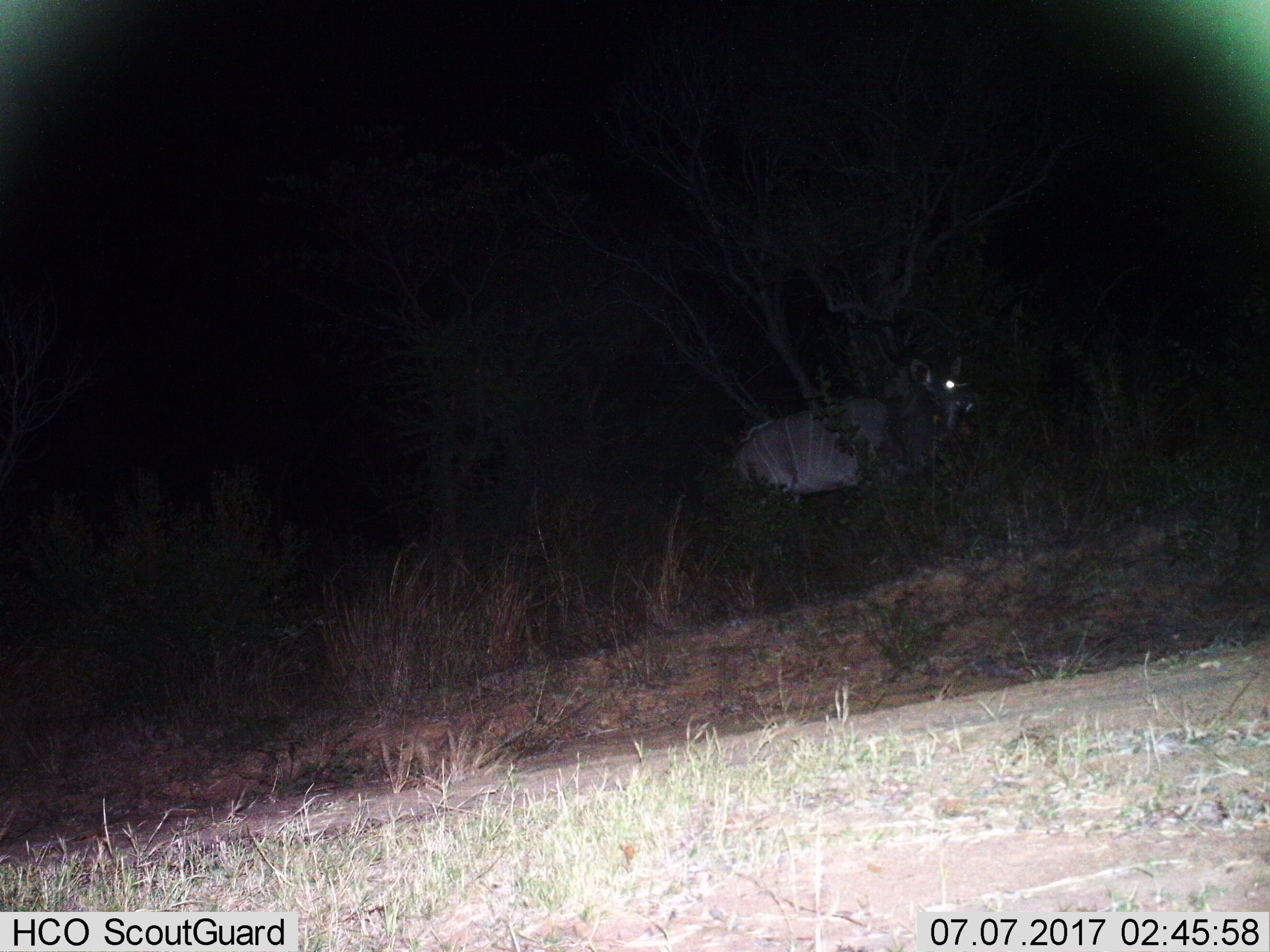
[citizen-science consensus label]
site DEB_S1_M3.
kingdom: Animalia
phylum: Chordata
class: Mammalia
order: Artiodactyla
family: Bovidae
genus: Tragelaphus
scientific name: Tragelaphus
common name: kudu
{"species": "kudu (Tragelaphus)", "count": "1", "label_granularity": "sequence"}